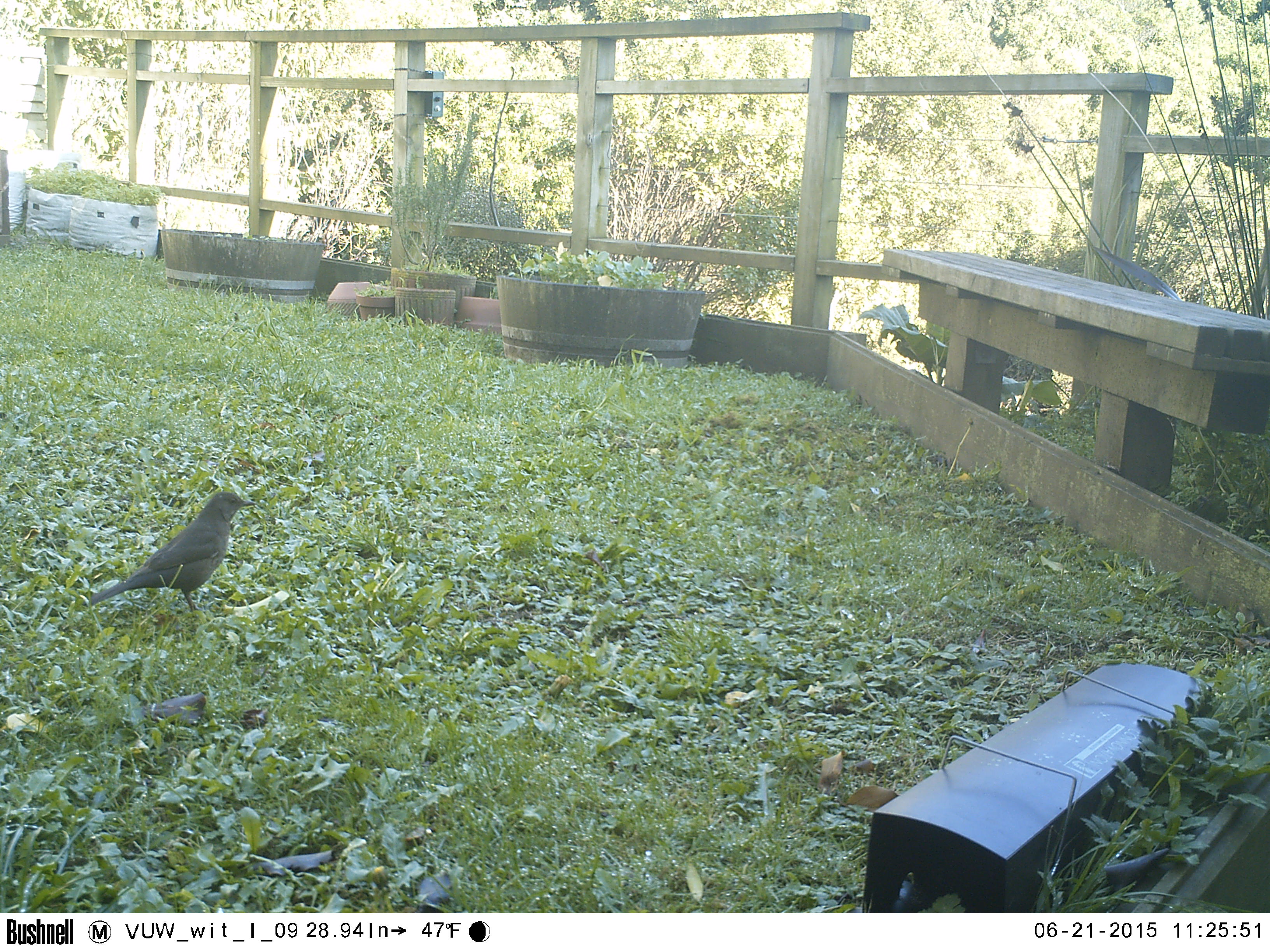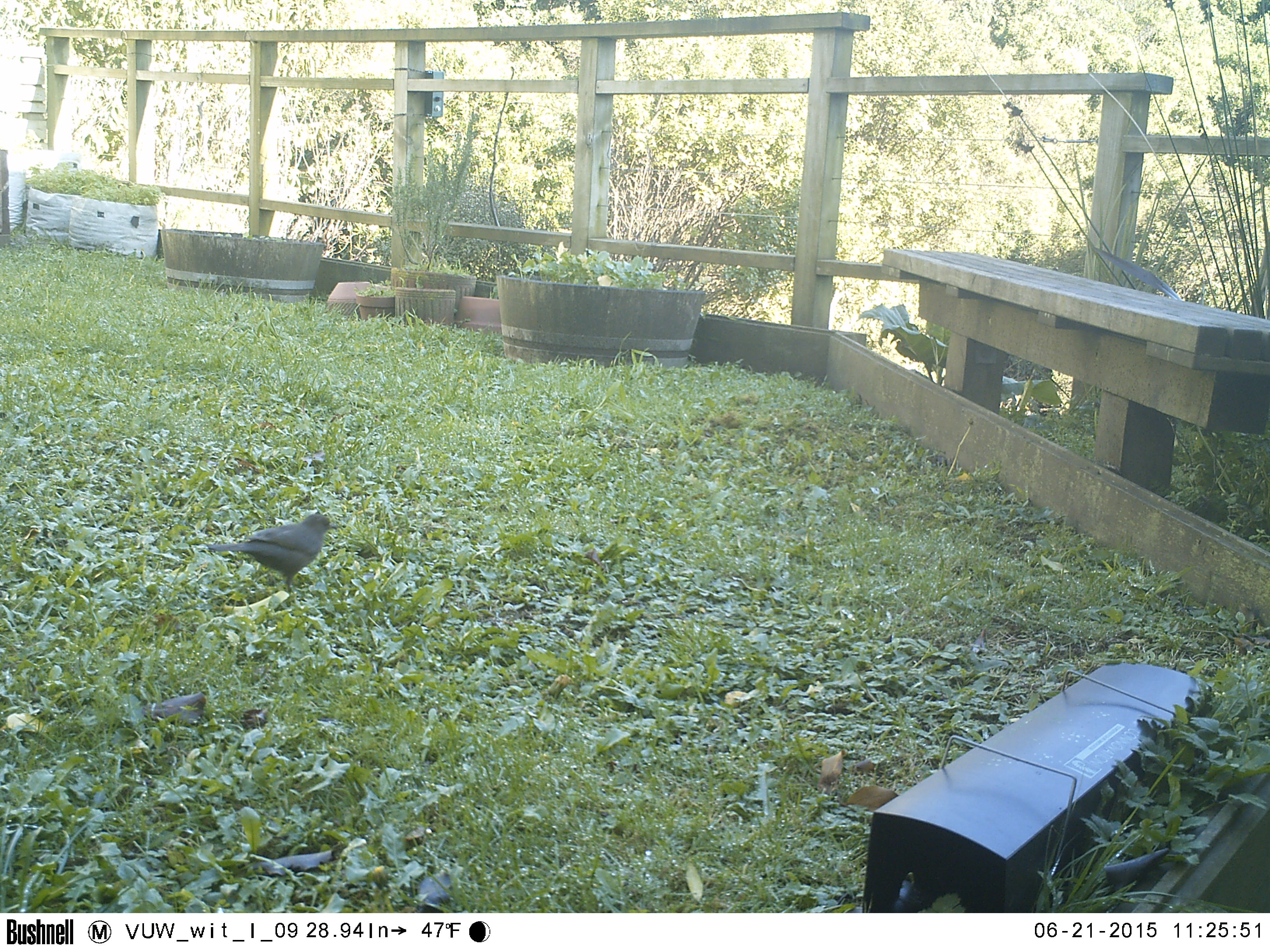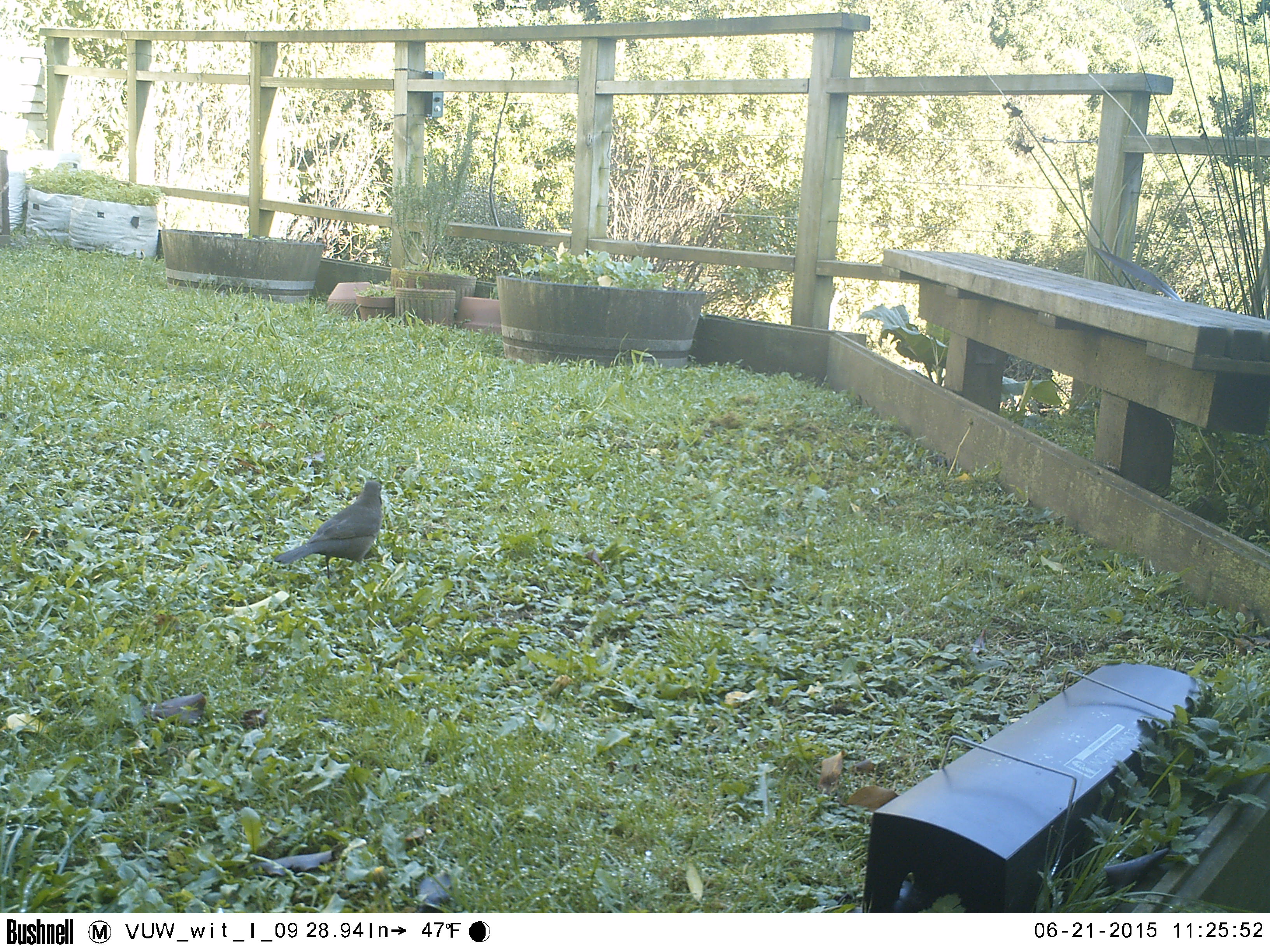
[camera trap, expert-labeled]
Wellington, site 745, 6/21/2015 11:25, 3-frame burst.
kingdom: Animalia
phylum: Chordata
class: Aves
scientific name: Aves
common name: bird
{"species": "bird (Aves)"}